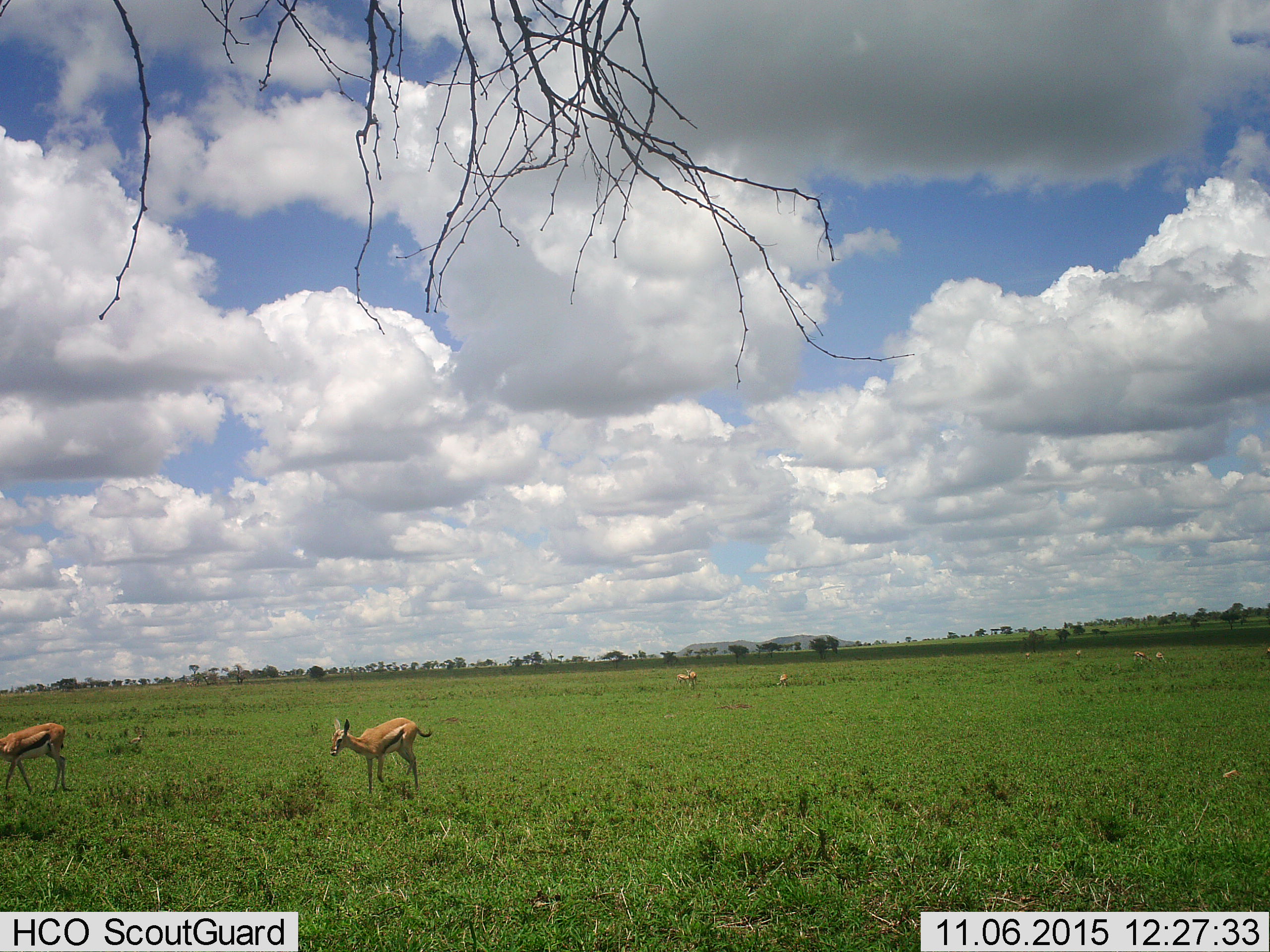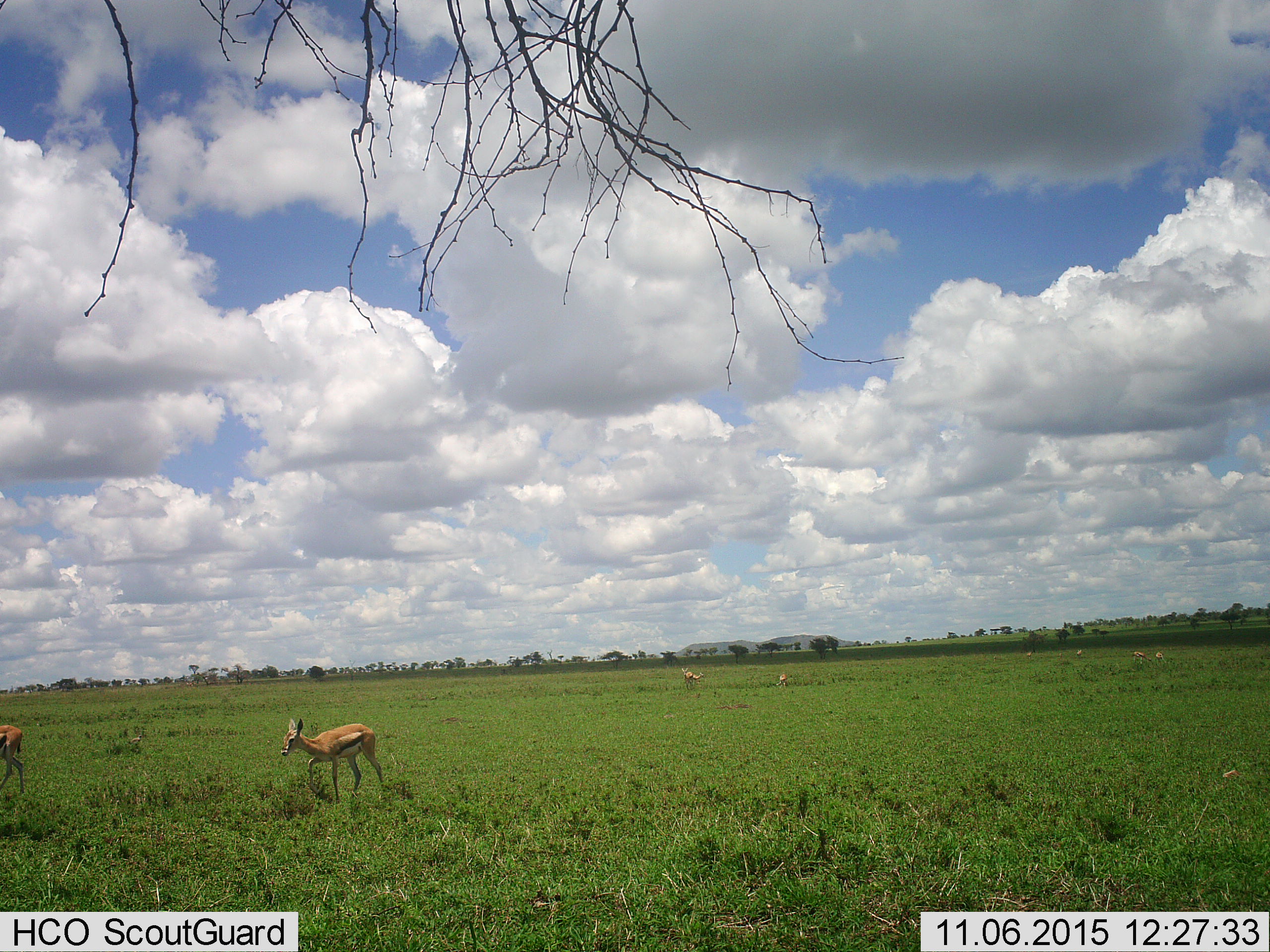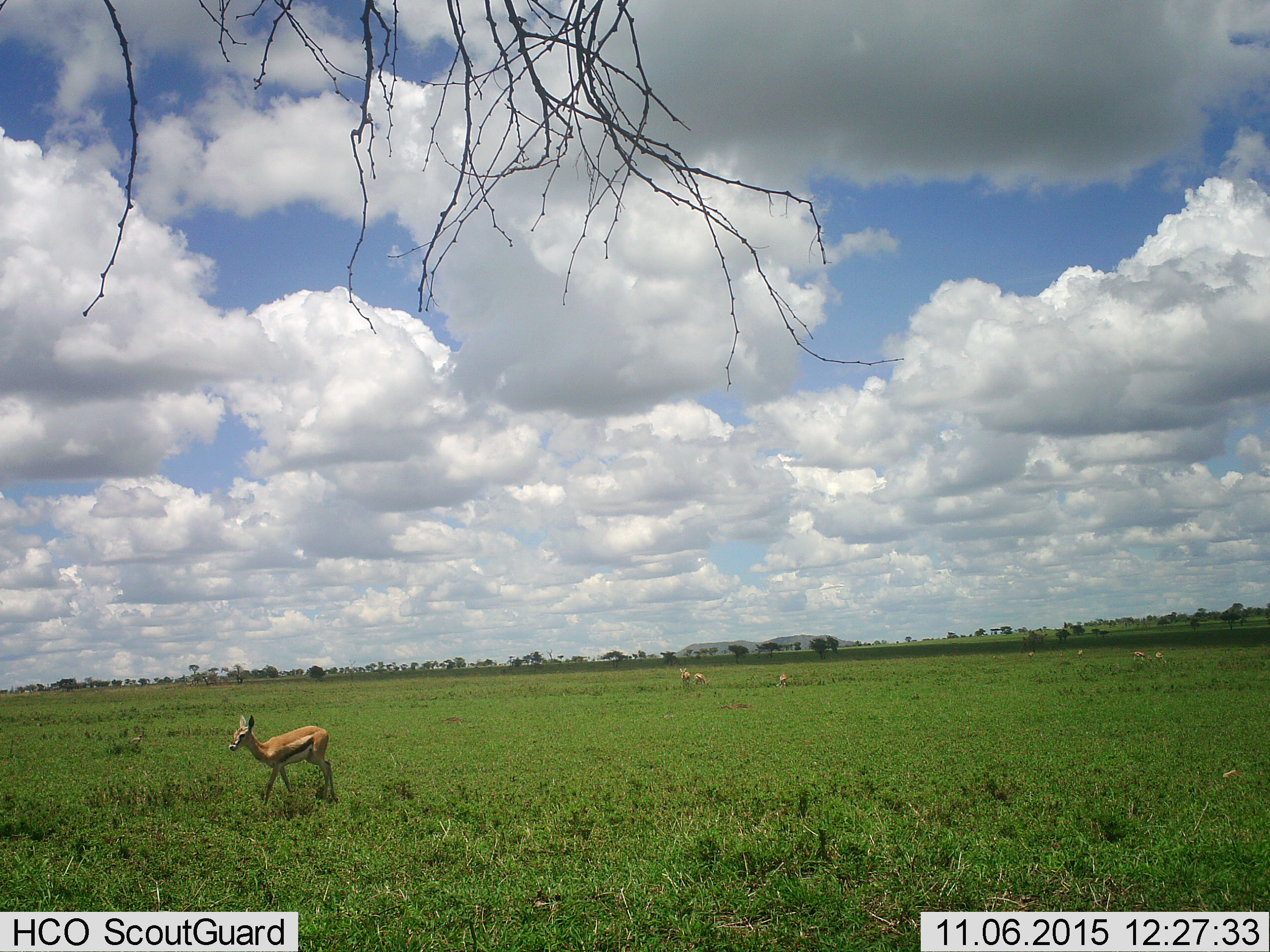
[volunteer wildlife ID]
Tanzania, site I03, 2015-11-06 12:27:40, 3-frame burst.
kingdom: Animalia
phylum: Chordata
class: Mammalia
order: Artiodactyla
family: Bovidae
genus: Eudorcas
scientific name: Eudorcas thomsonii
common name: thomson's gazelle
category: gazellethomsons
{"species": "gazellethomsons (thomson's gazelle) (Eudorcas thomsonii)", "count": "10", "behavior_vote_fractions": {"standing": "100%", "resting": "0%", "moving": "86%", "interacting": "0%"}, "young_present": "43%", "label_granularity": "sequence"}